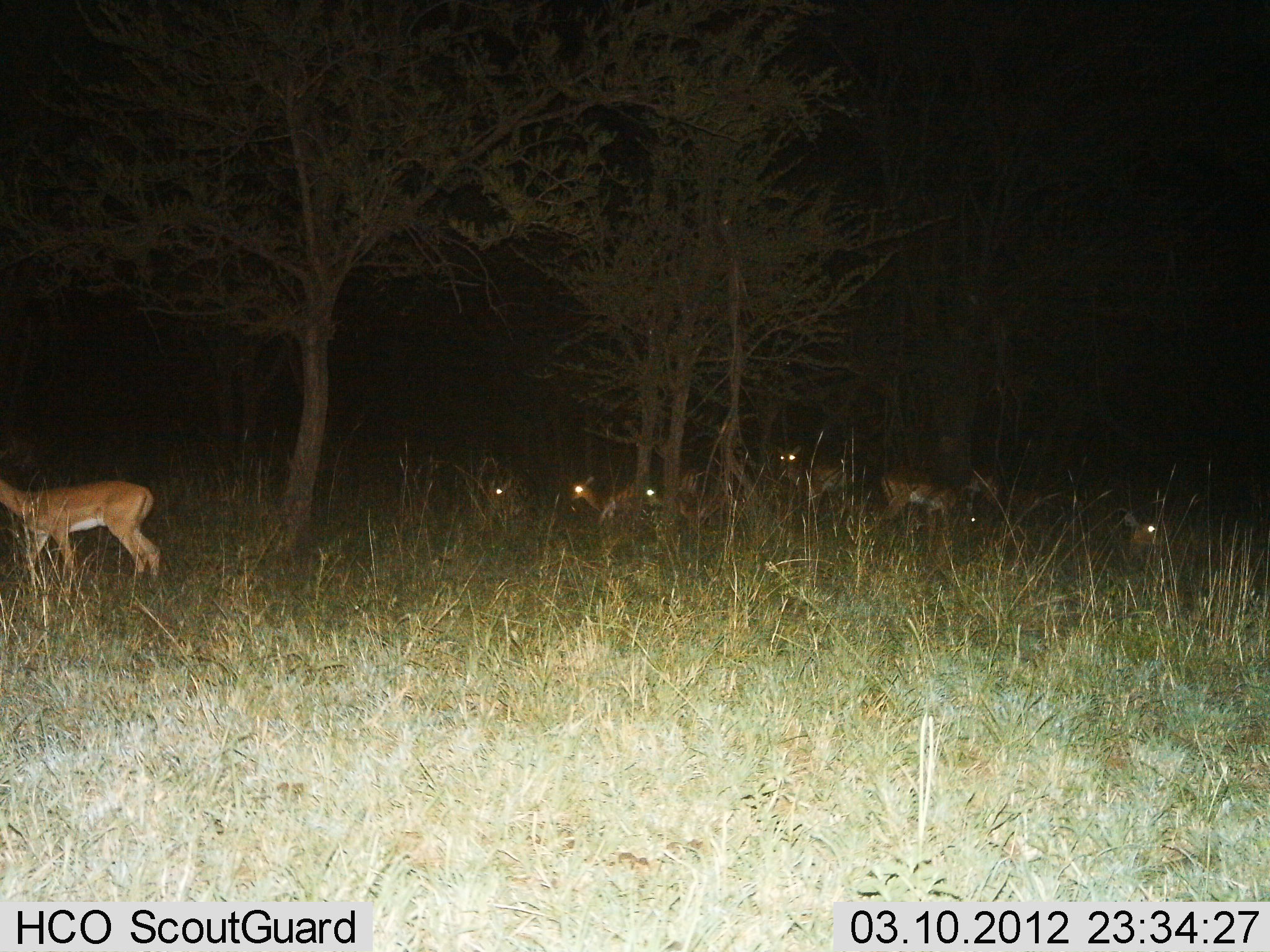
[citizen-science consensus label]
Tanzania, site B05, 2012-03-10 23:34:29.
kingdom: Animalia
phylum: Chordata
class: Mammalia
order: Artiodactyla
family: Bovidae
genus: Aepyceros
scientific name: Aepyceros melampus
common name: impala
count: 8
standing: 80%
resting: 60%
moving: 0%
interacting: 0%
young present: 0%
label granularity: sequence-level